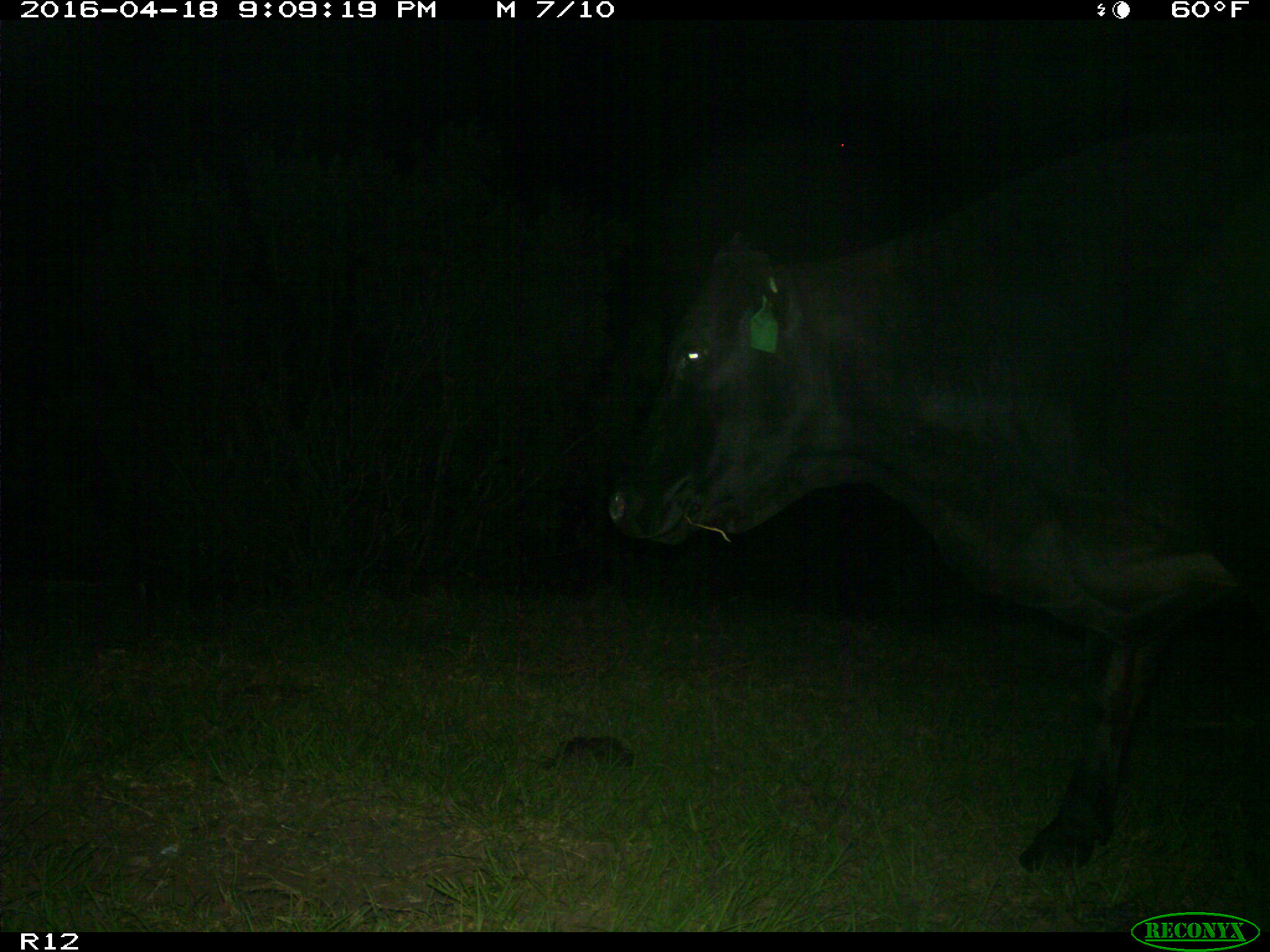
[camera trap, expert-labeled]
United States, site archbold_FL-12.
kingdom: Animalia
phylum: Chordata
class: Mammalia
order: Artiodactyla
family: Bovidae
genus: Bos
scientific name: Bos taurus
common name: domestic cow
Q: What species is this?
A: Bos taurus (domestic cow).